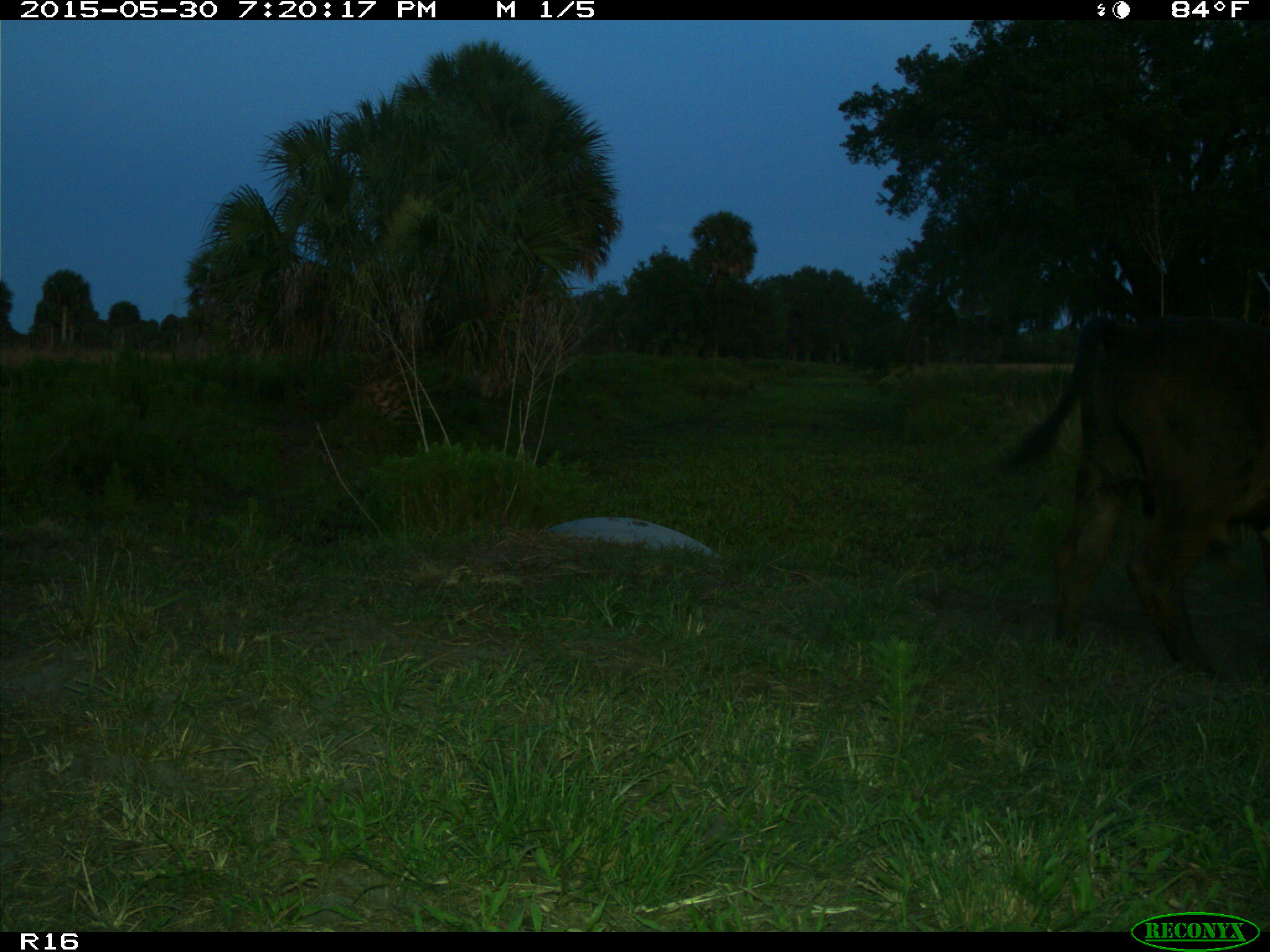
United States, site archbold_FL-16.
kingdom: Animalia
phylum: Chordata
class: Mammalia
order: Artiodactyla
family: Bovidae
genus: Bos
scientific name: Bos taurus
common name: domestic cow